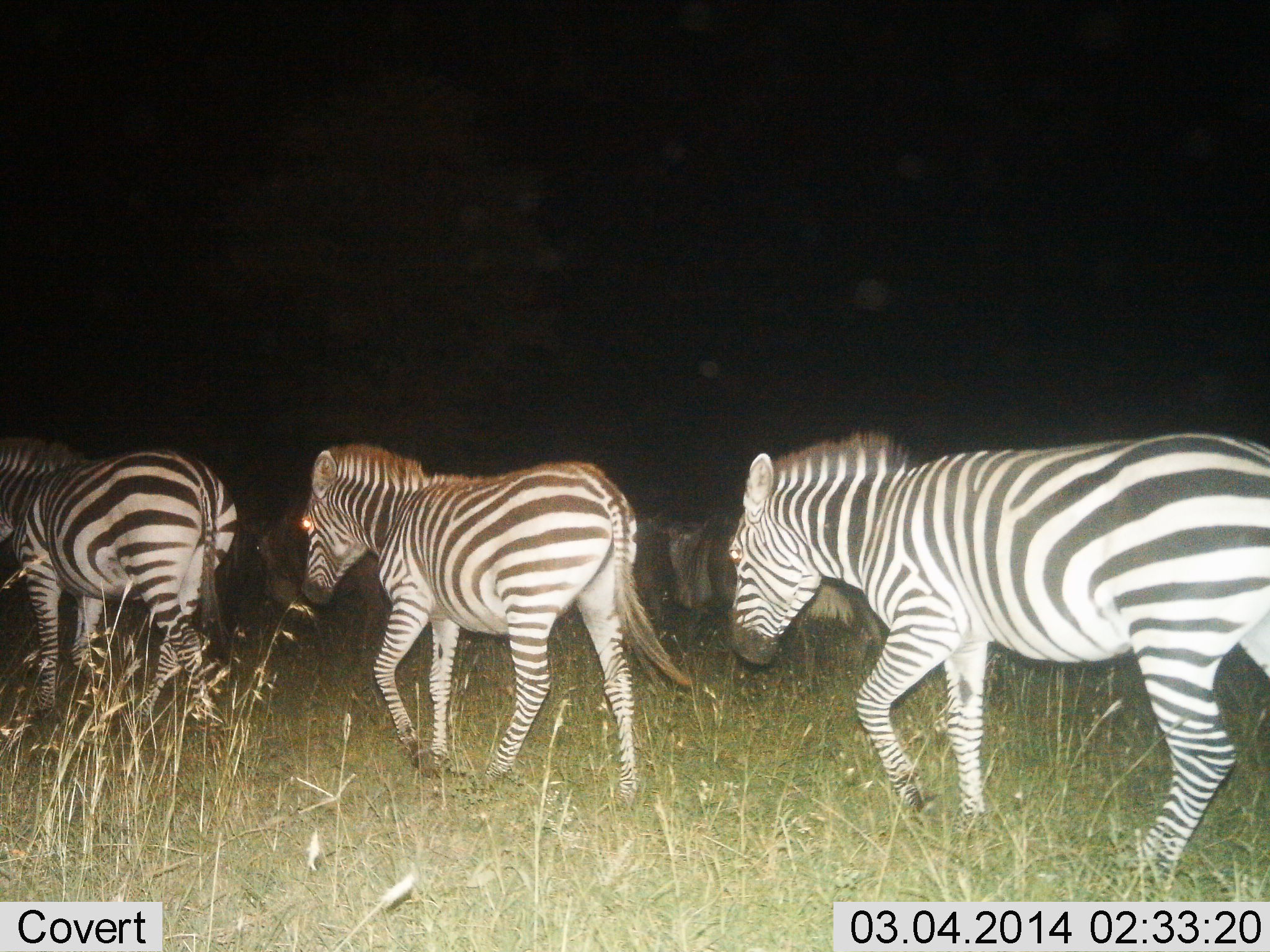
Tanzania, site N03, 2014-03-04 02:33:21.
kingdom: Animalia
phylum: Chordata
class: Mammalia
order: Artiodactyla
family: Bovidae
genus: Connochaetes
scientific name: Connochaetes taurinus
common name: blue wildebeest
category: wildebeest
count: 3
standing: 30%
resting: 0%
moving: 70%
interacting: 0%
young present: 0%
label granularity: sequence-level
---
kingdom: Animalia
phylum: Chordata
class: Mammalia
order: Perissodactyla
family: Equidae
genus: Equus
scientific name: Equus quagga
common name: plains zebra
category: zebra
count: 3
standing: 12%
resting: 0%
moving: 100%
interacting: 0%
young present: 6%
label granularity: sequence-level